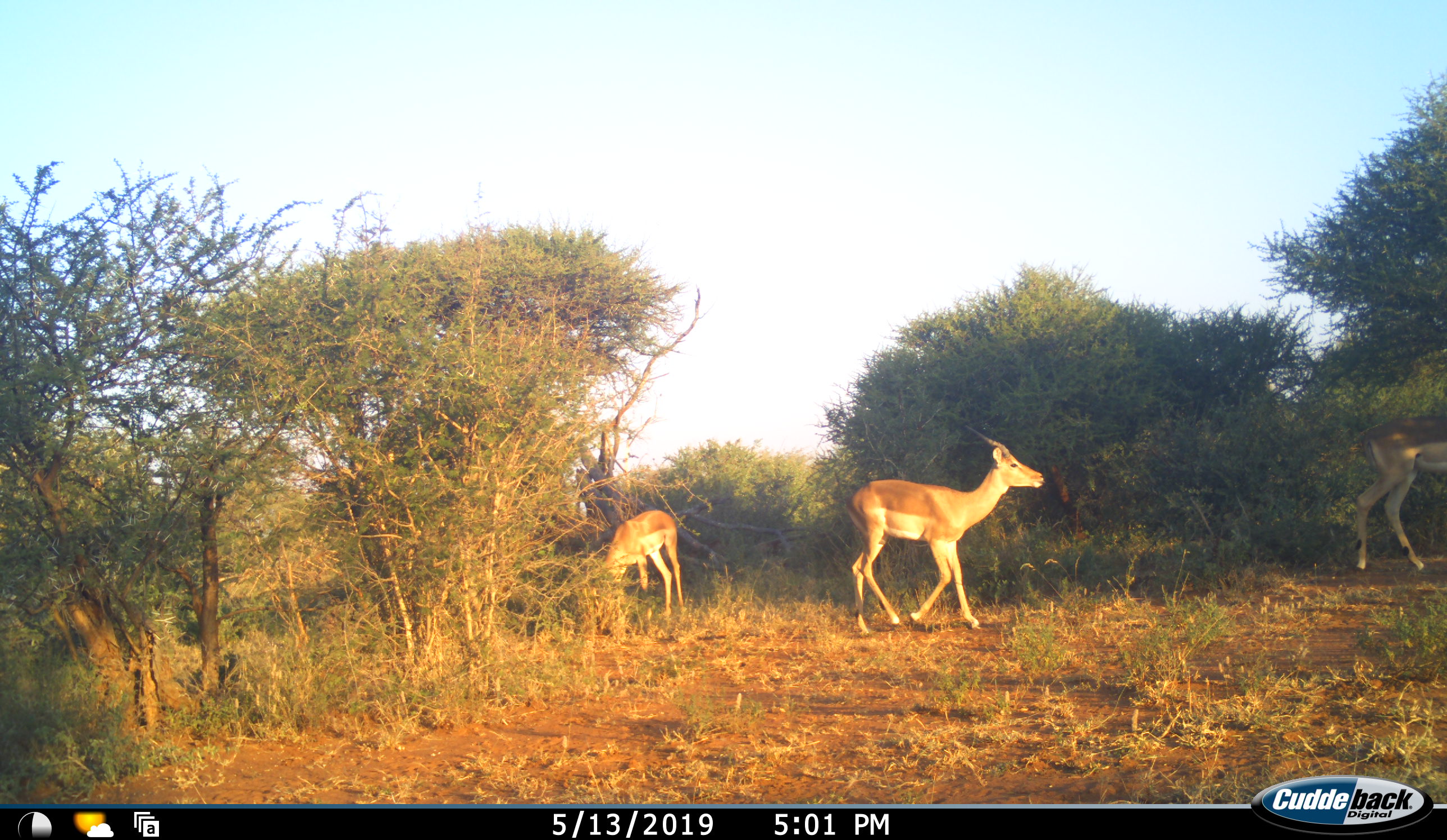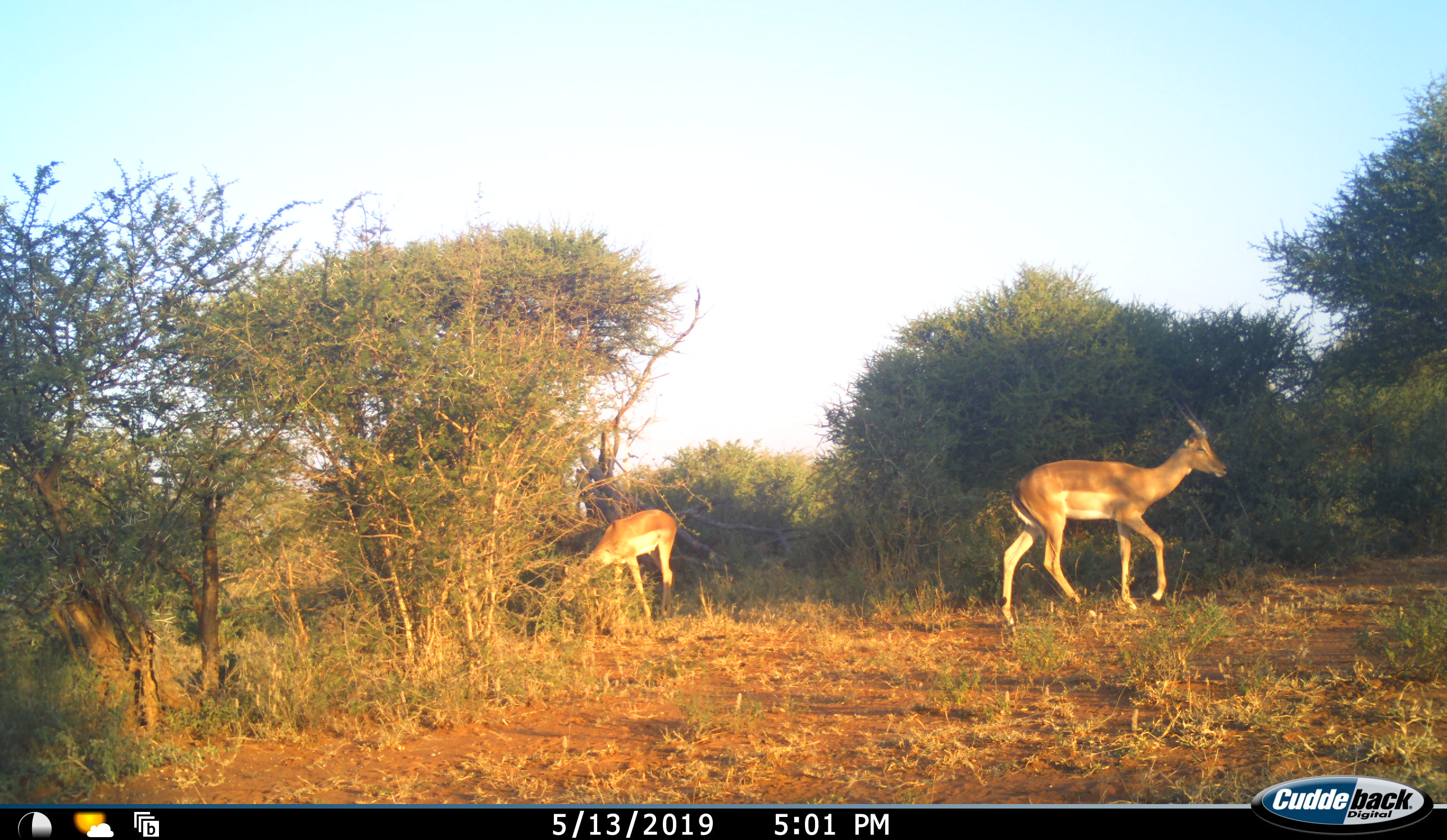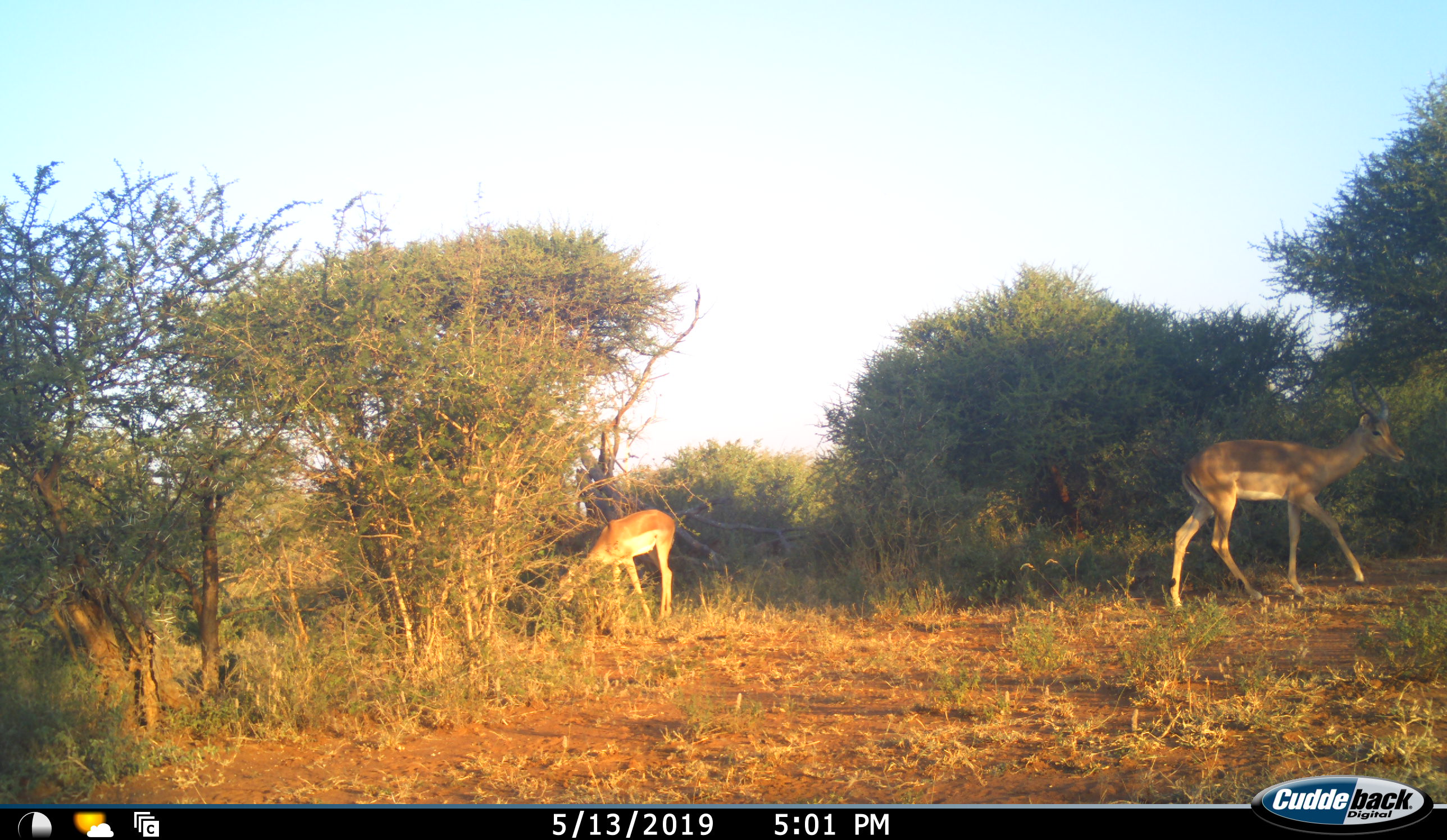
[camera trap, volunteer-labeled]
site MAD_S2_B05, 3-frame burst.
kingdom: Animalia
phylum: Chordata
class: Mammalia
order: Artiodactyla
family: Bovidae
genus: Aepyceros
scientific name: Aepyceros melampus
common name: impala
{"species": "impala (Aepyceros melampus)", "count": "3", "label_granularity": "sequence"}